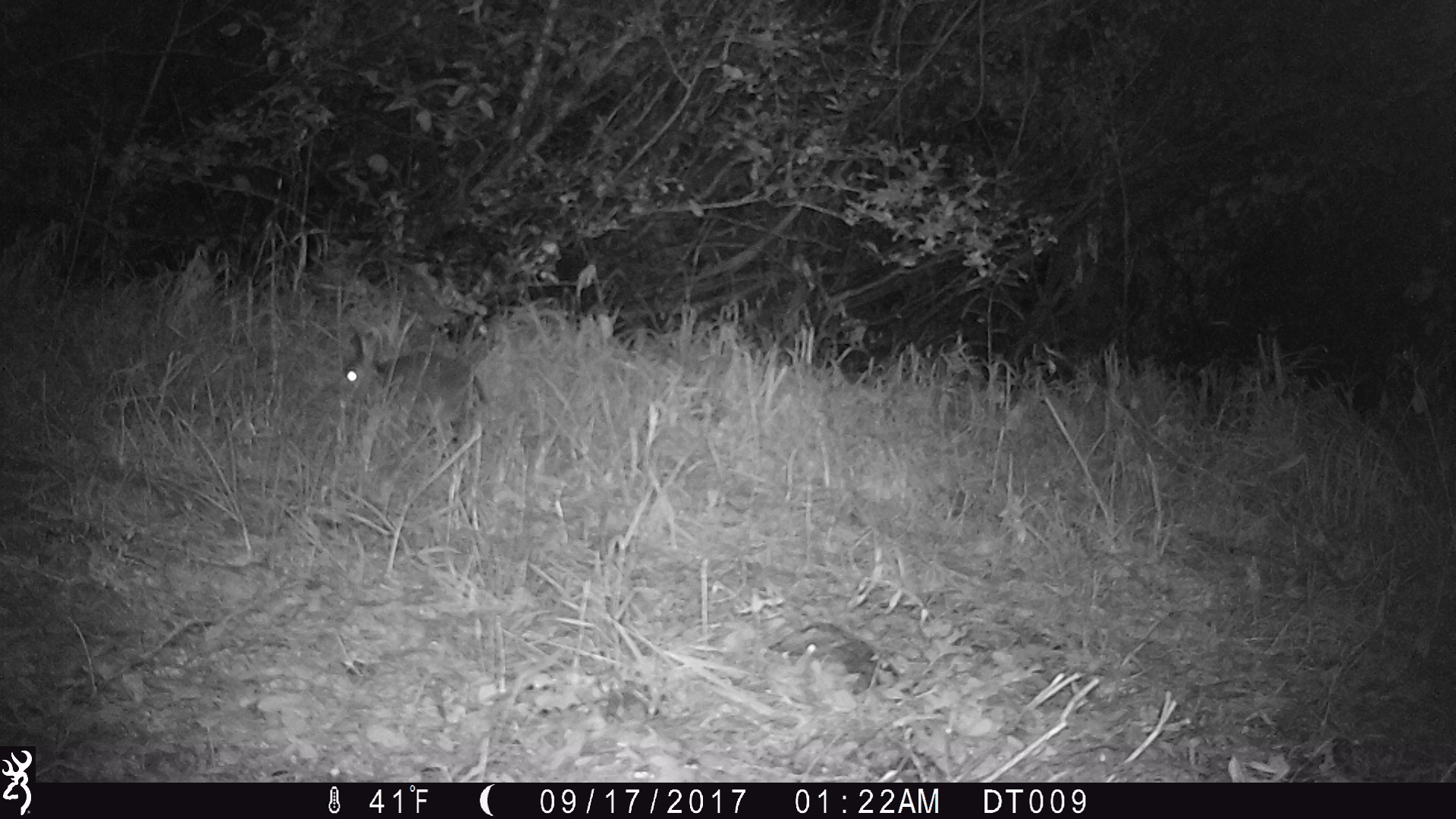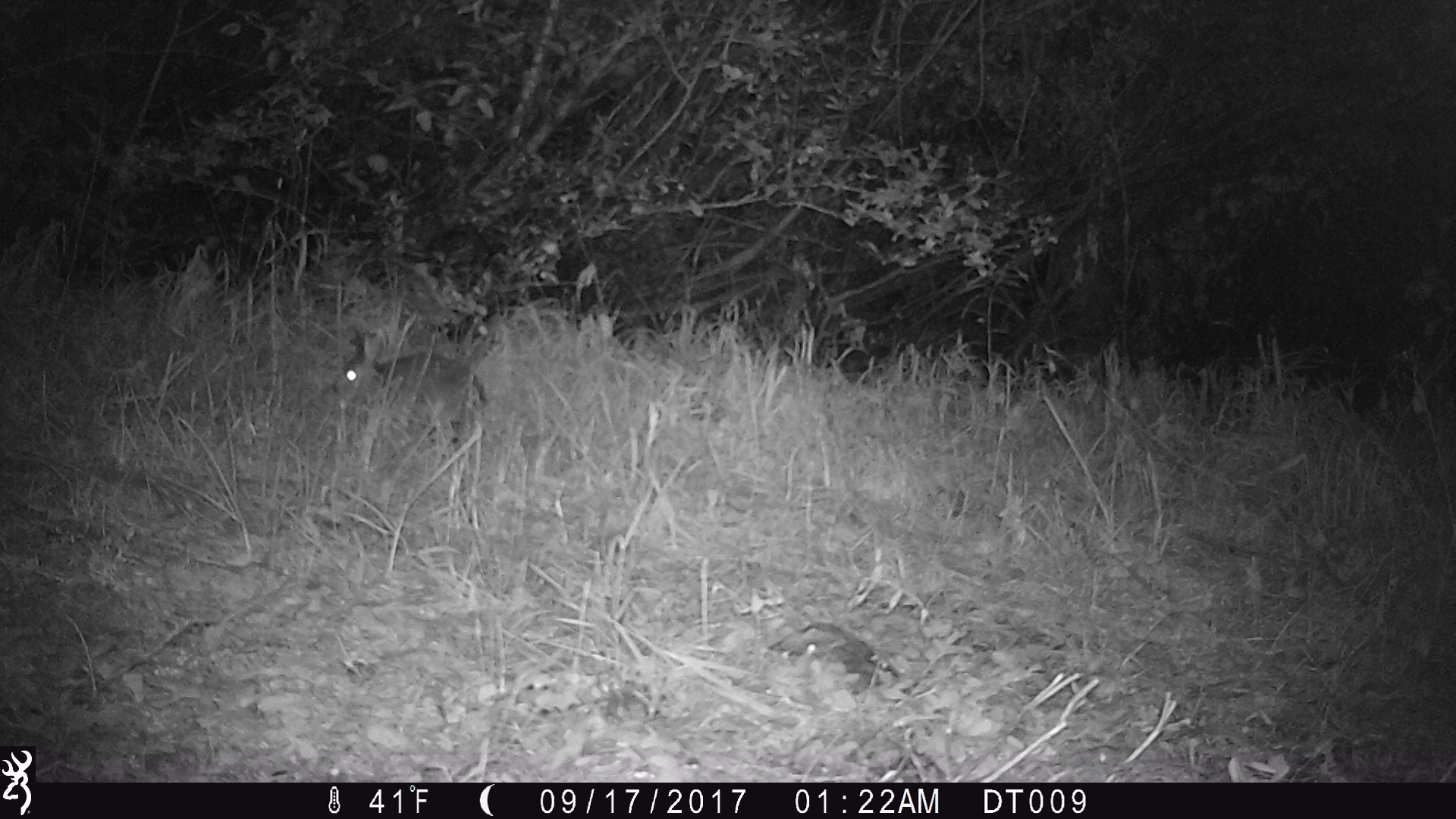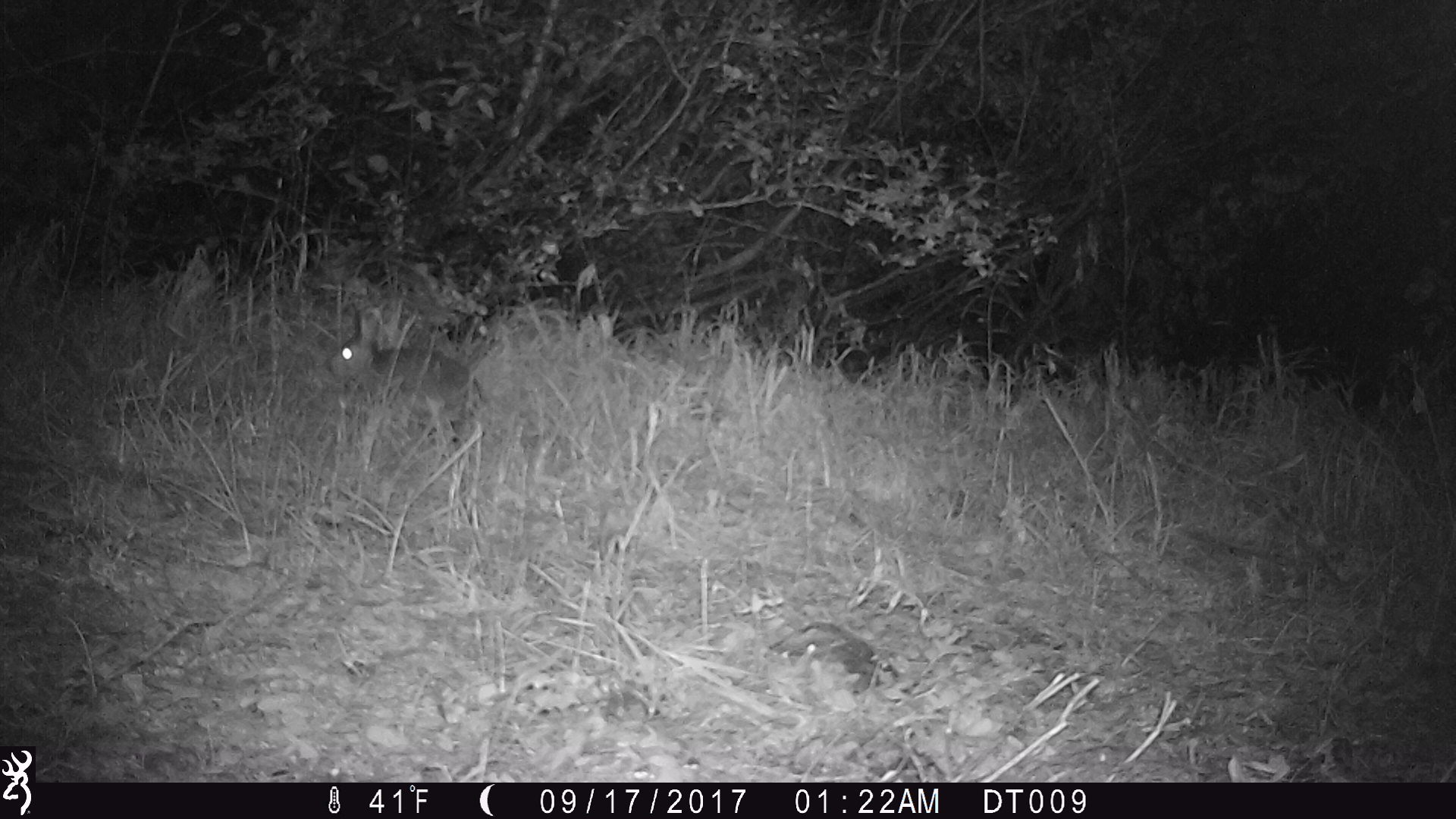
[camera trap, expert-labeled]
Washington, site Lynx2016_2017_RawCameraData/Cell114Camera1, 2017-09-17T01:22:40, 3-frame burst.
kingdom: Animalia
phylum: Chordata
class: Mammalia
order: Lagomorpha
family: Leporidae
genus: Lepus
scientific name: Lepus americanus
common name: snowshoe hare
Lepus americanus (snowshoe hare). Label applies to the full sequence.